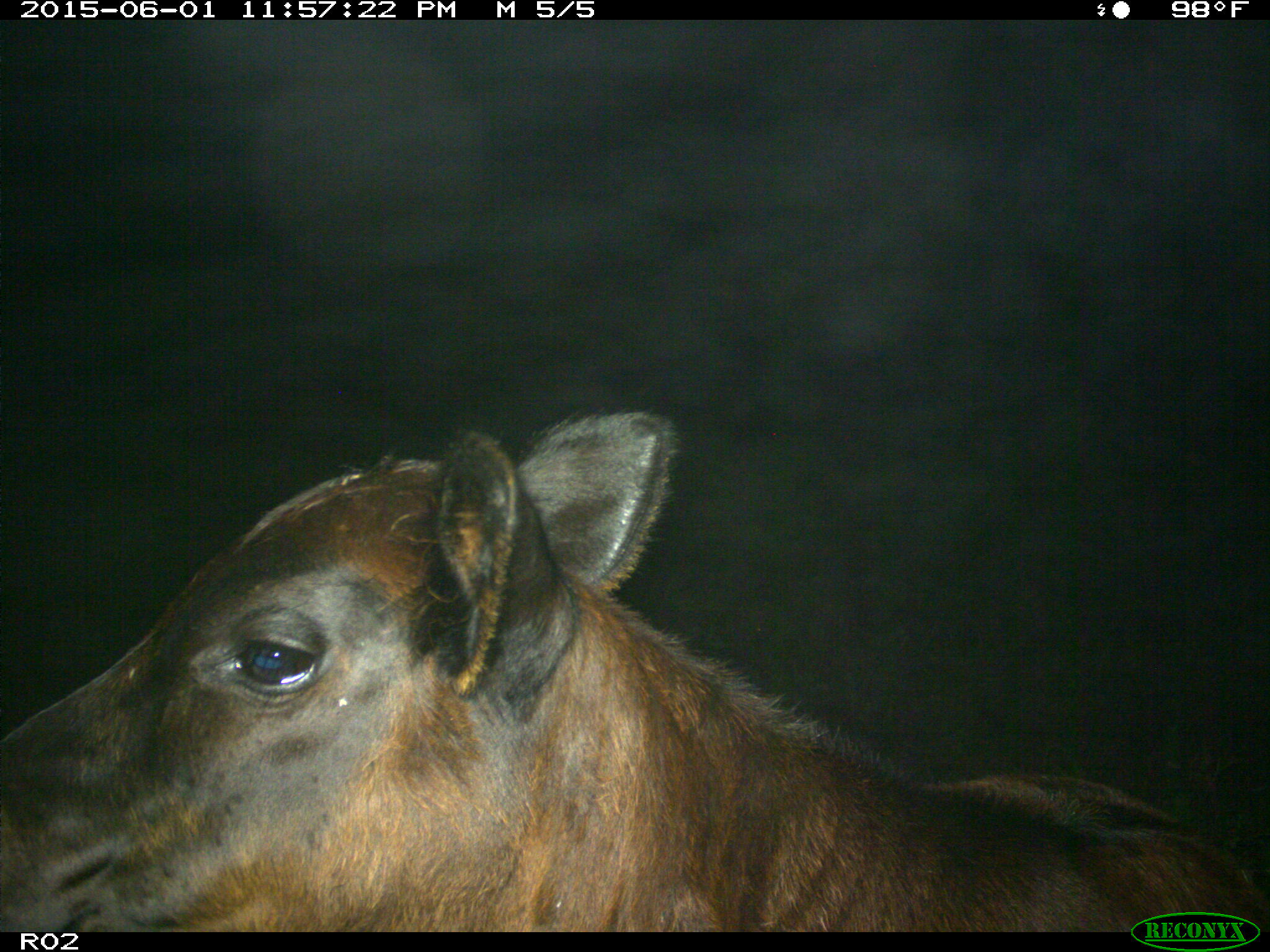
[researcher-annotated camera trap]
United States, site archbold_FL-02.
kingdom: Animalia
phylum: Chordata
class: Mammalia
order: Artiodactyla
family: Bovidae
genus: Bos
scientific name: Bos taurus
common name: domestic cow